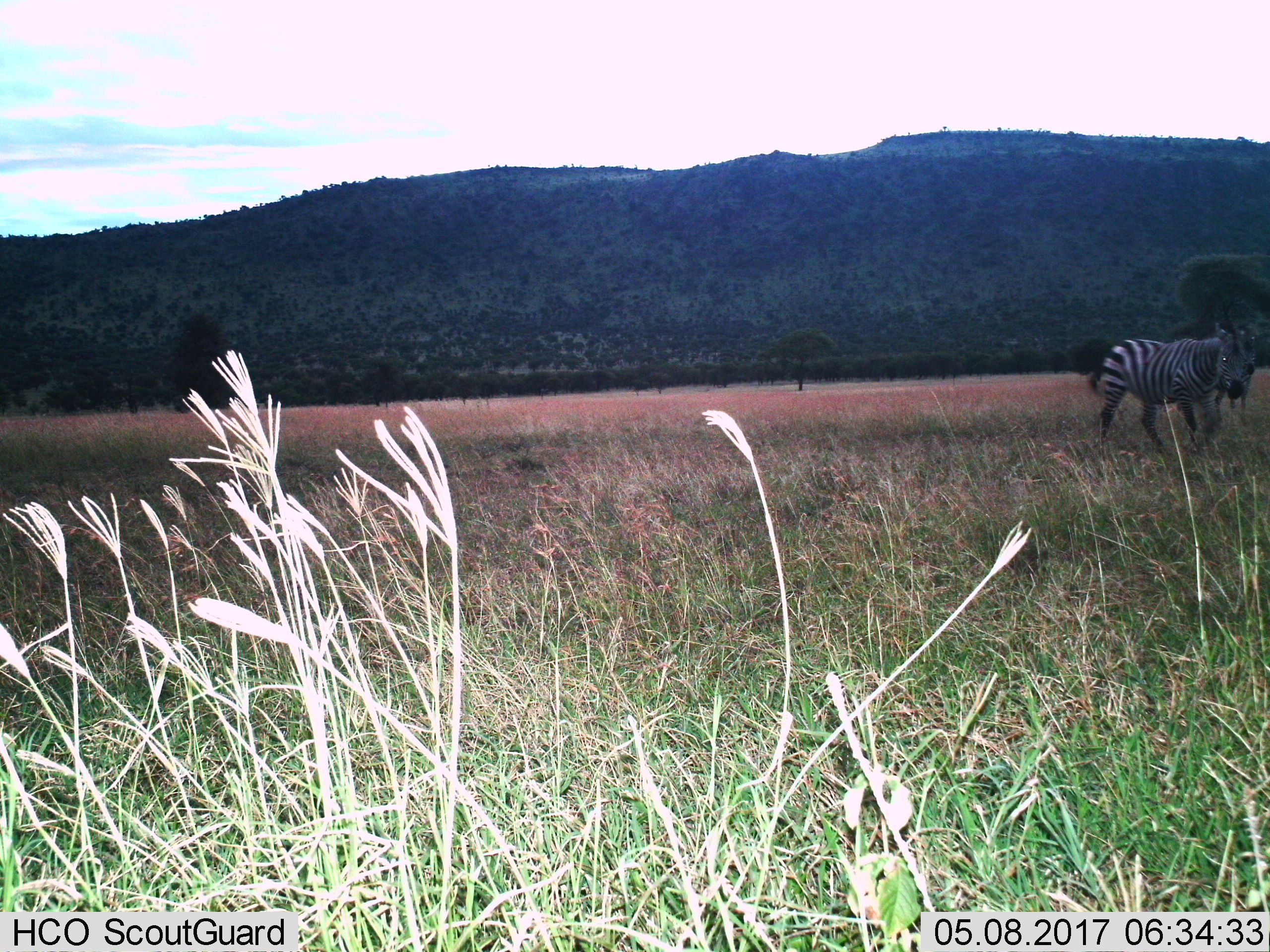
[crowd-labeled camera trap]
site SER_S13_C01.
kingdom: Animalia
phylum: Chordata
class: Mammalia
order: Perissodactyla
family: Equidae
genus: Equus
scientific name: Equus quagga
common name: plains zebra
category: zebraplains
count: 2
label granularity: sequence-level